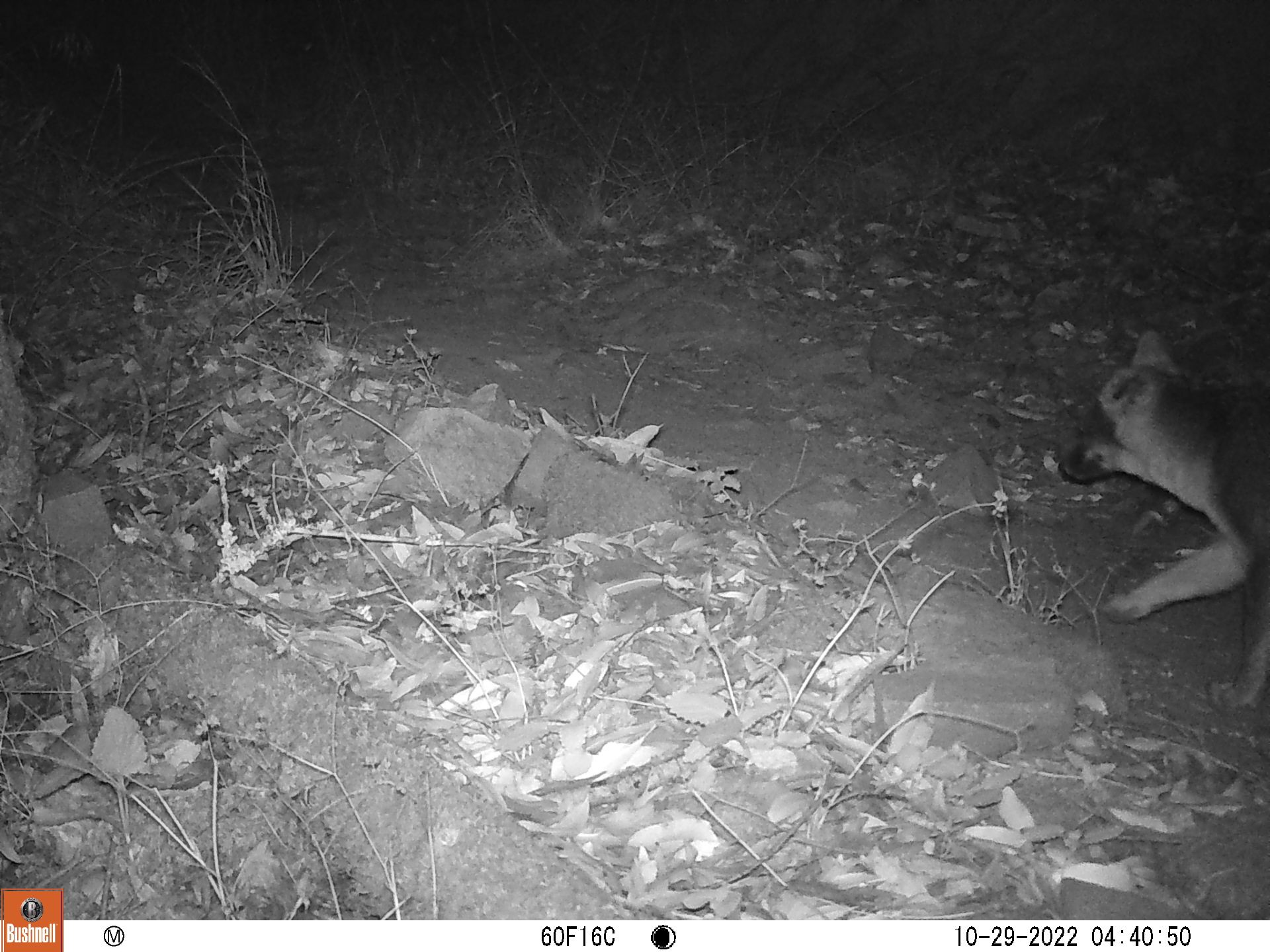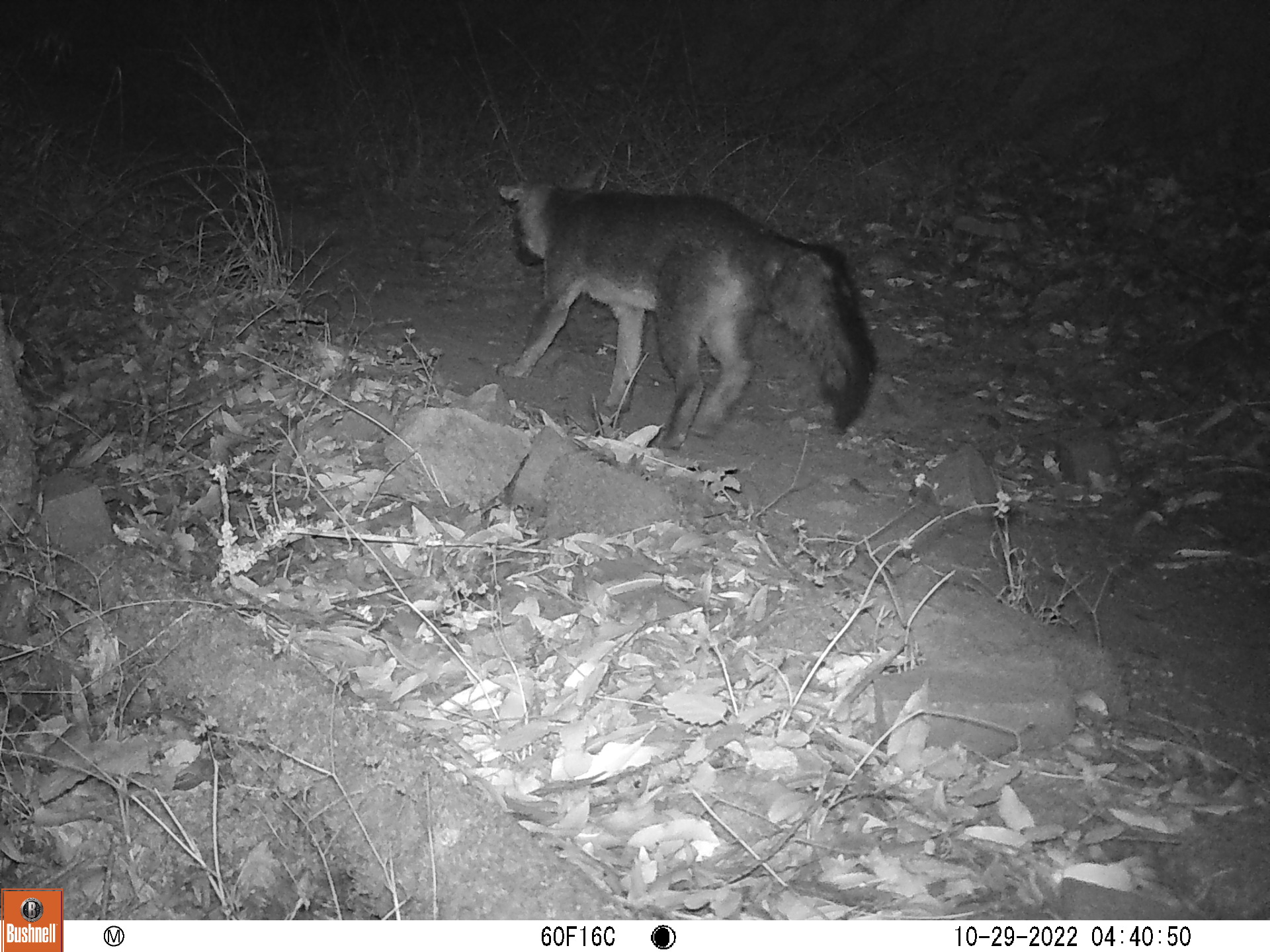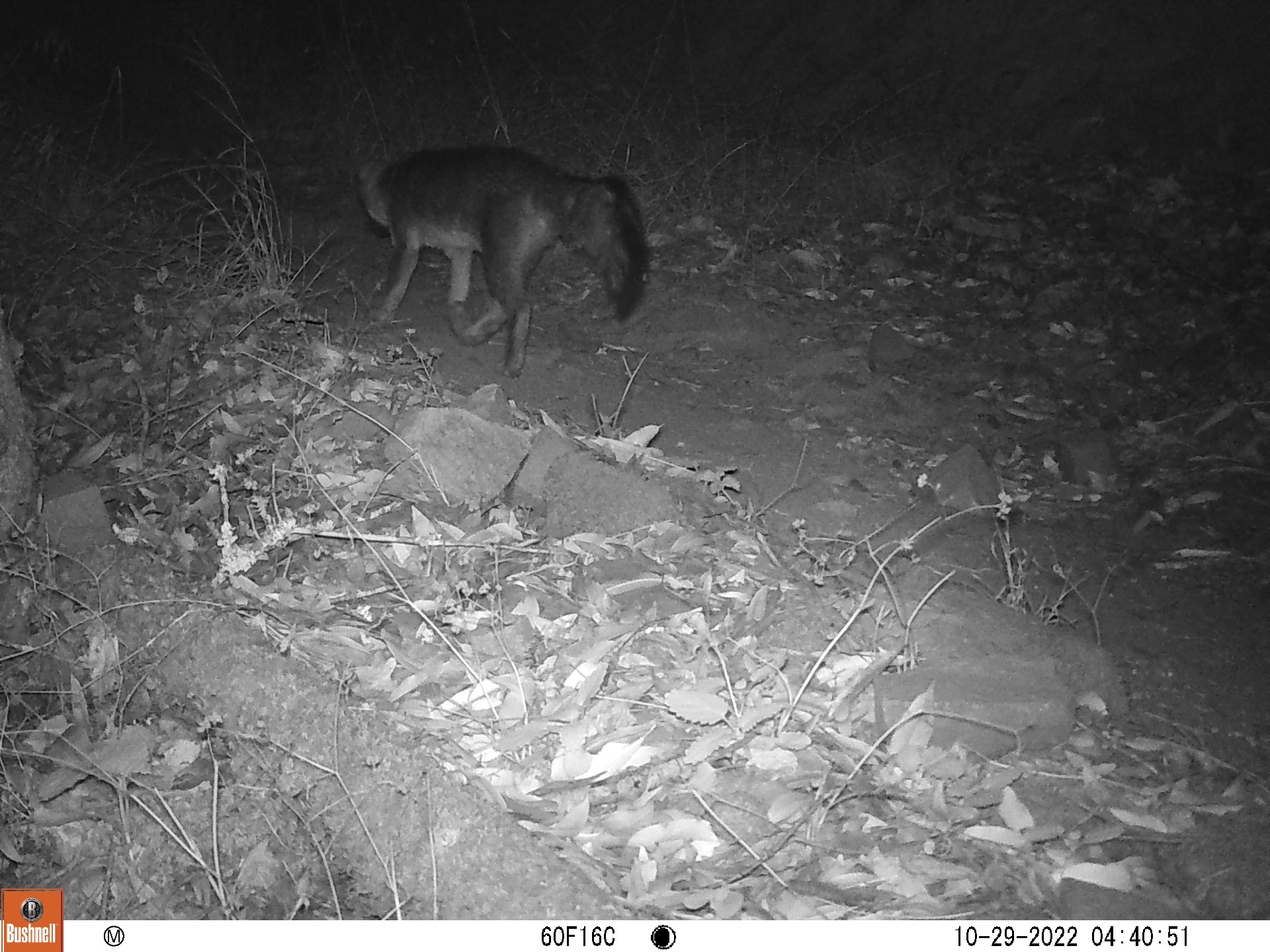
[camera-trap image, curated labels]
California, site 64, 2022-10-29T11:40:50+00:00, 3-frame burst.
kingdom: Animalia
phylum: Chordata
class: Mammalia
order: Carnivora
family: Canidae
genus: Urocyon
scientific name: Urocyon cinereoargenteus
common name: gray fox